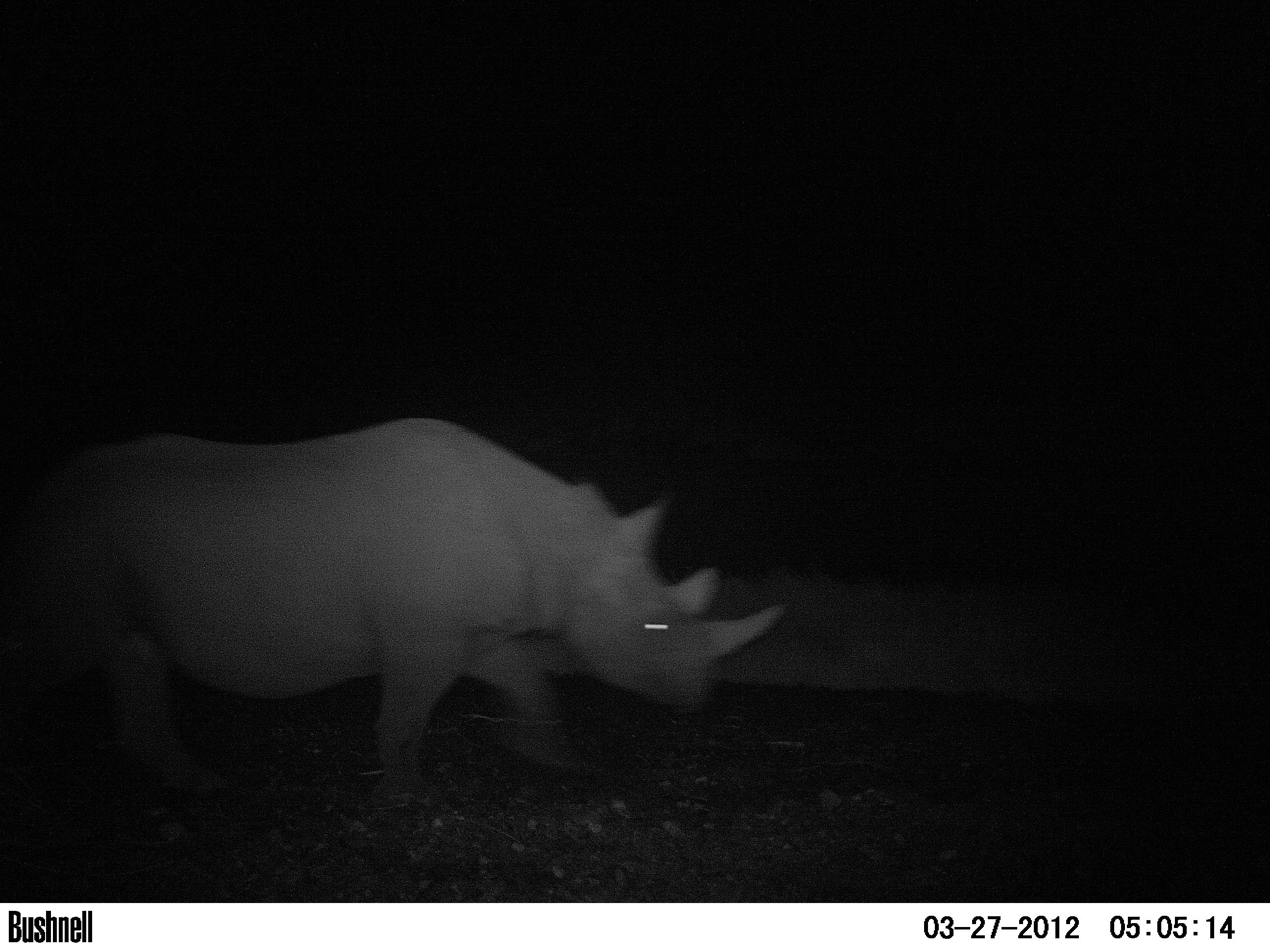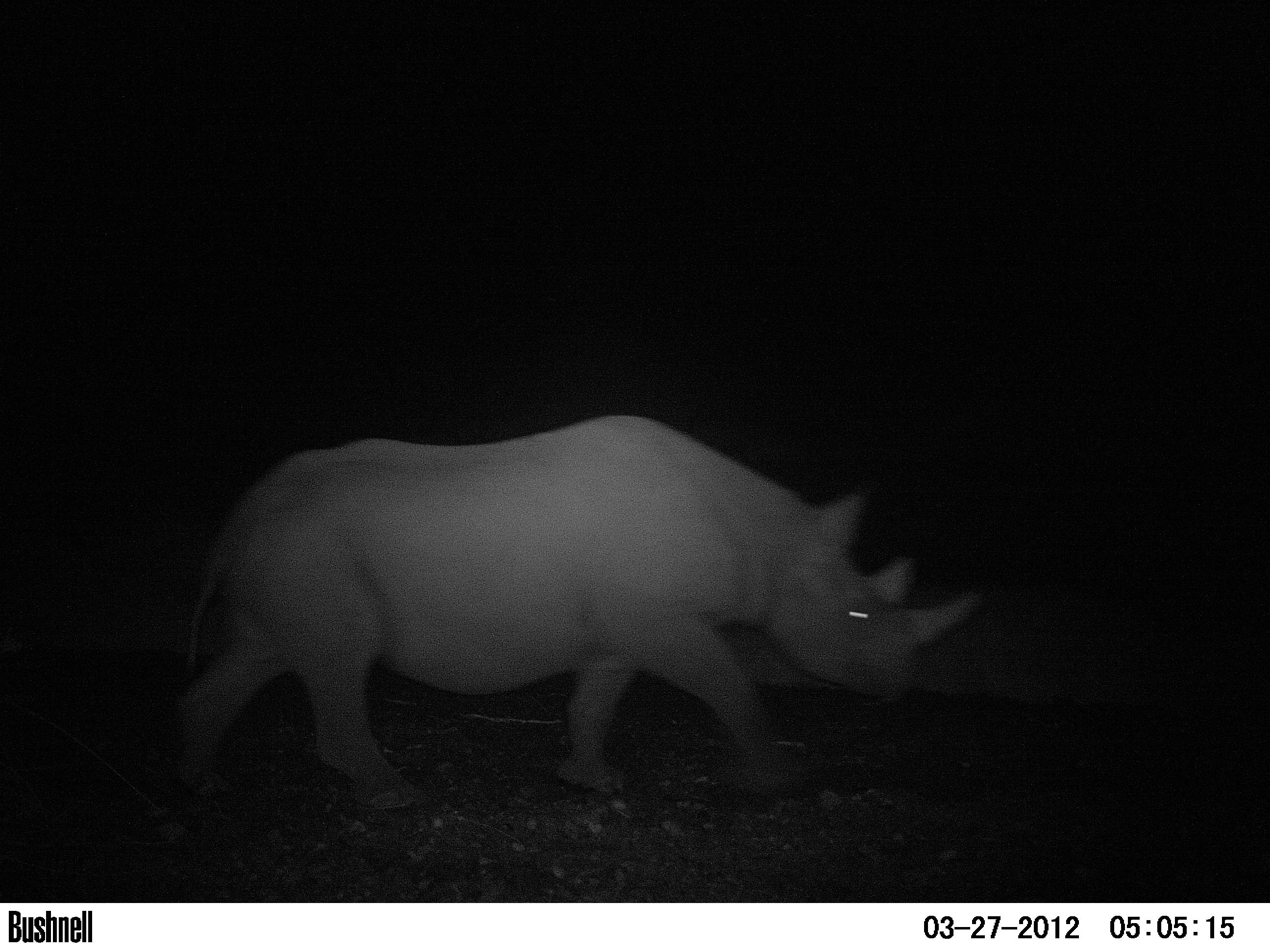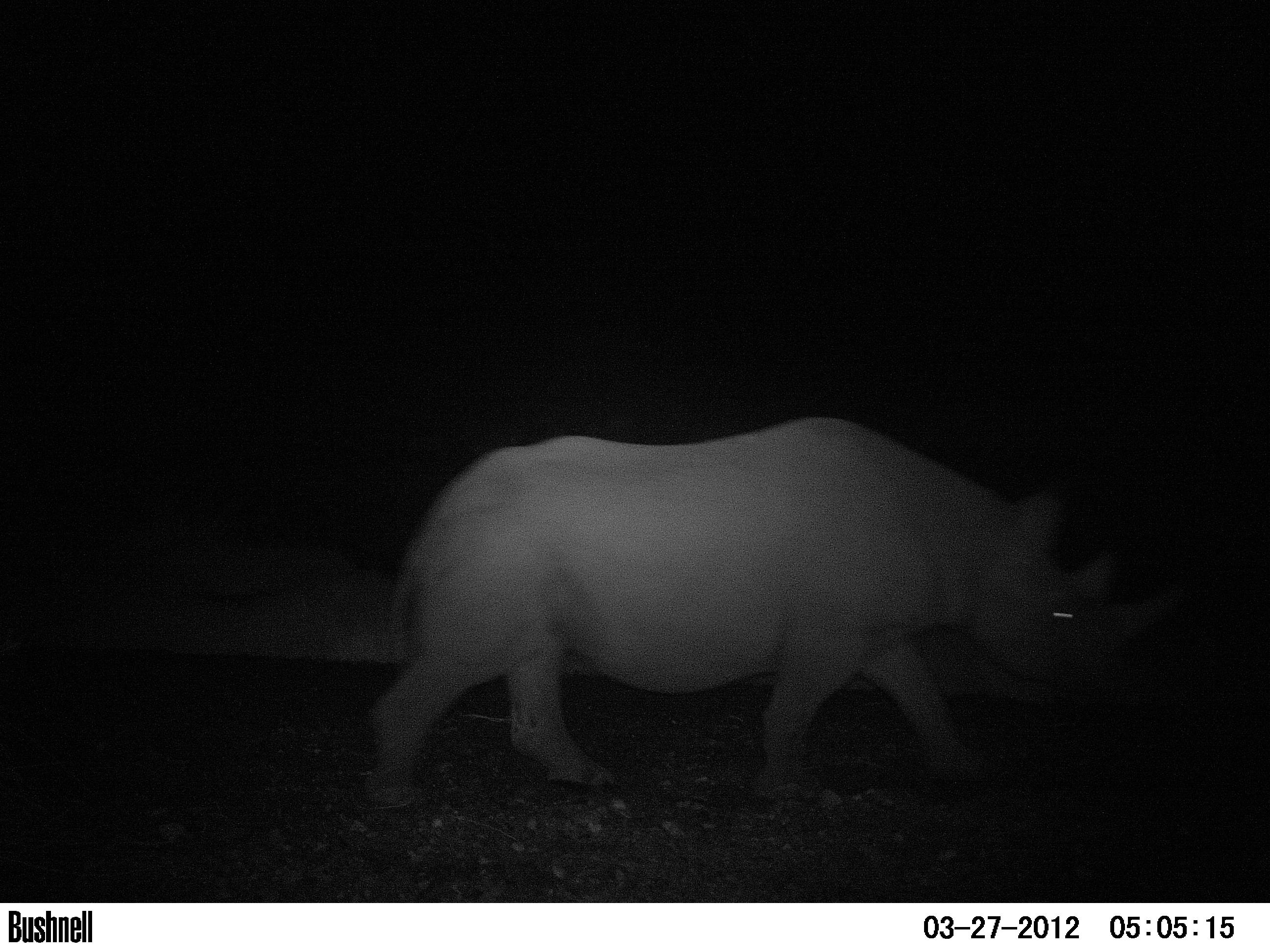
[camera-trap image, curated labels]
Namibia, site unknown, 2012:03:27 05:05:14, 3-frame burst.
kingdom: Animalia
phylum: Chordata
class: Mammalia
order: Perissodactyla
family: Rhinocerotidae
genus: Diceros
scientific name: Diceros bicornis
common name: black rhinoceros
Diceros bicornis (black rhinoceros).